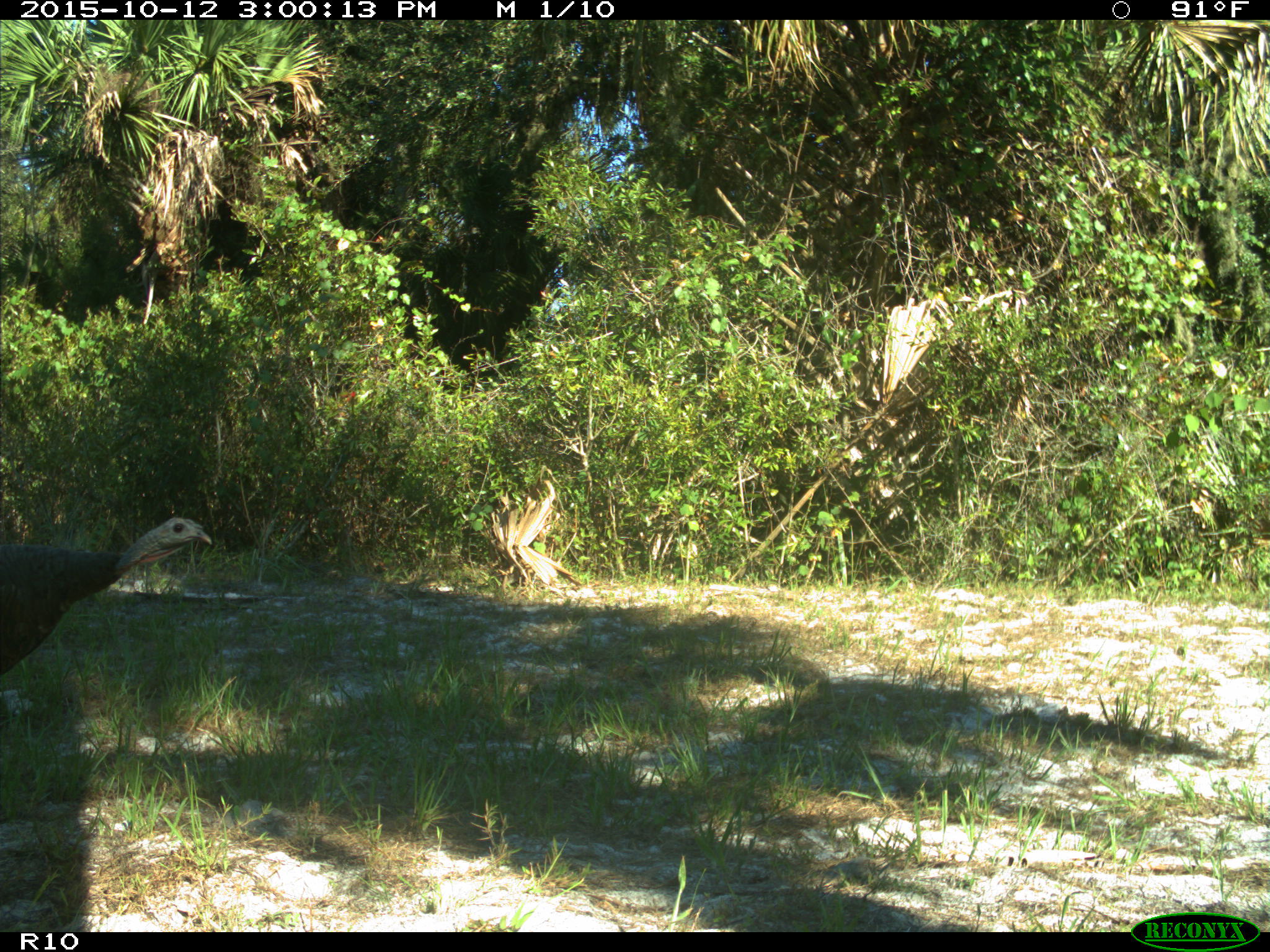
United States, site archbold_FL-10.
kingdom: Animalia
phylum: Chordata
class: Aves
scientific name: Aves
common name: birds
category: unidentified bird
Unidentified bird (birds) (Aves).